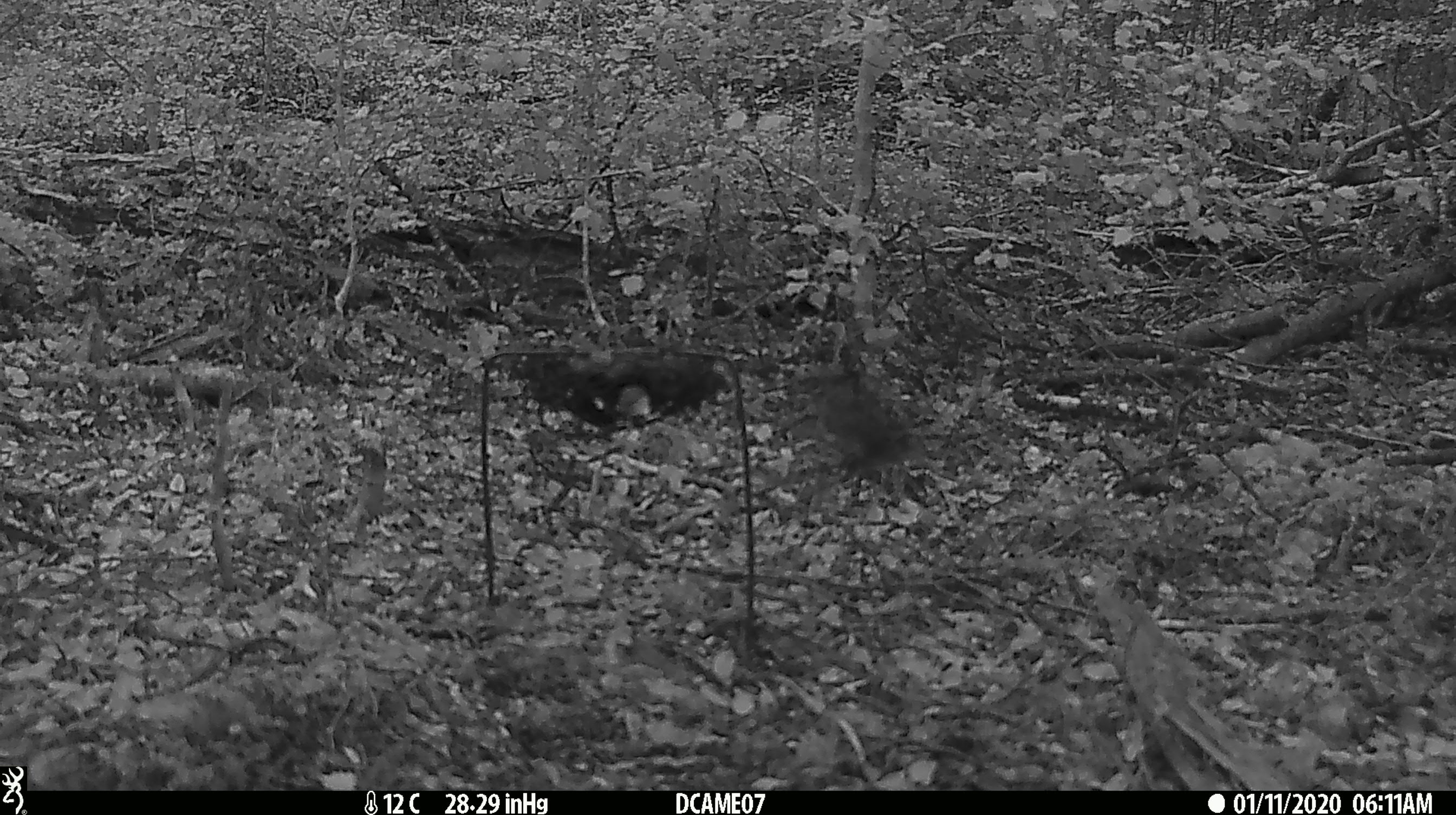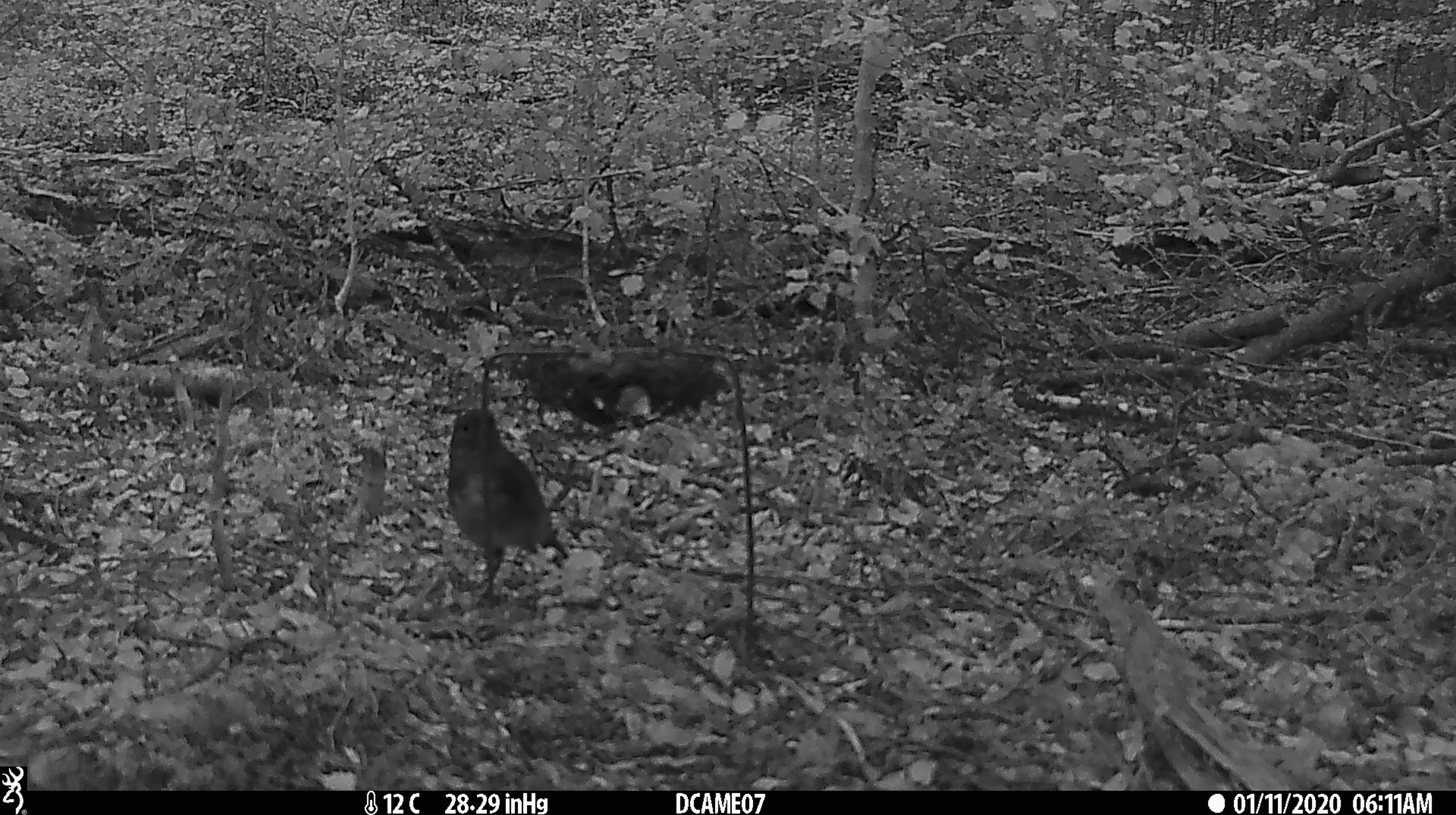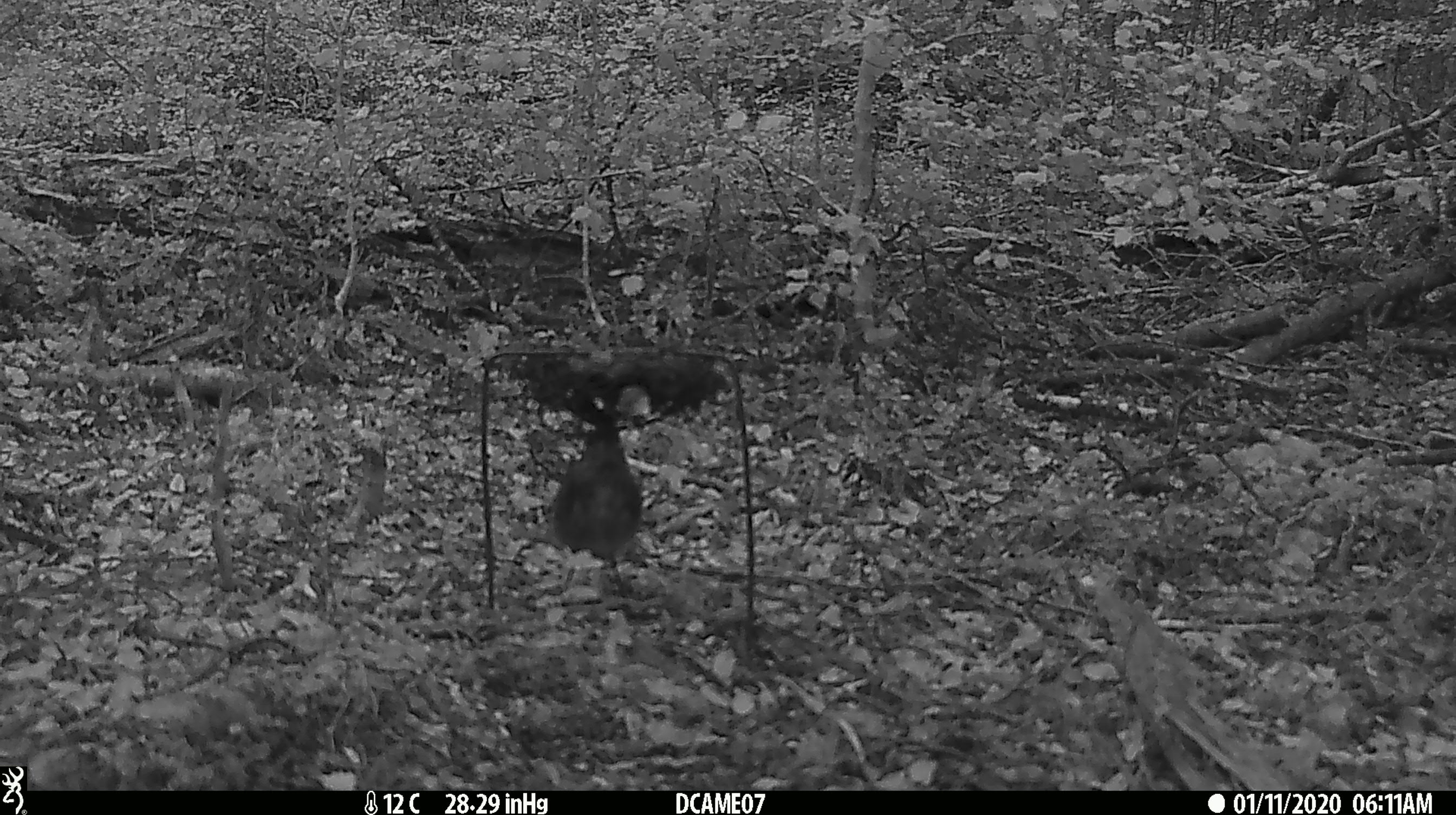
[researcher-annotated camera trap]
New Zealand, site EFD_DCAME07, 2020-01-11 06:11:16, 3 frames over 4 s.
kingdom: Animalia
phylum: Chordata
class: Aves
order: Passeriformes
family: Petroicidae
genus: Petroica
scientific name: Petroica australis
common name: new zealand robin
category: robin